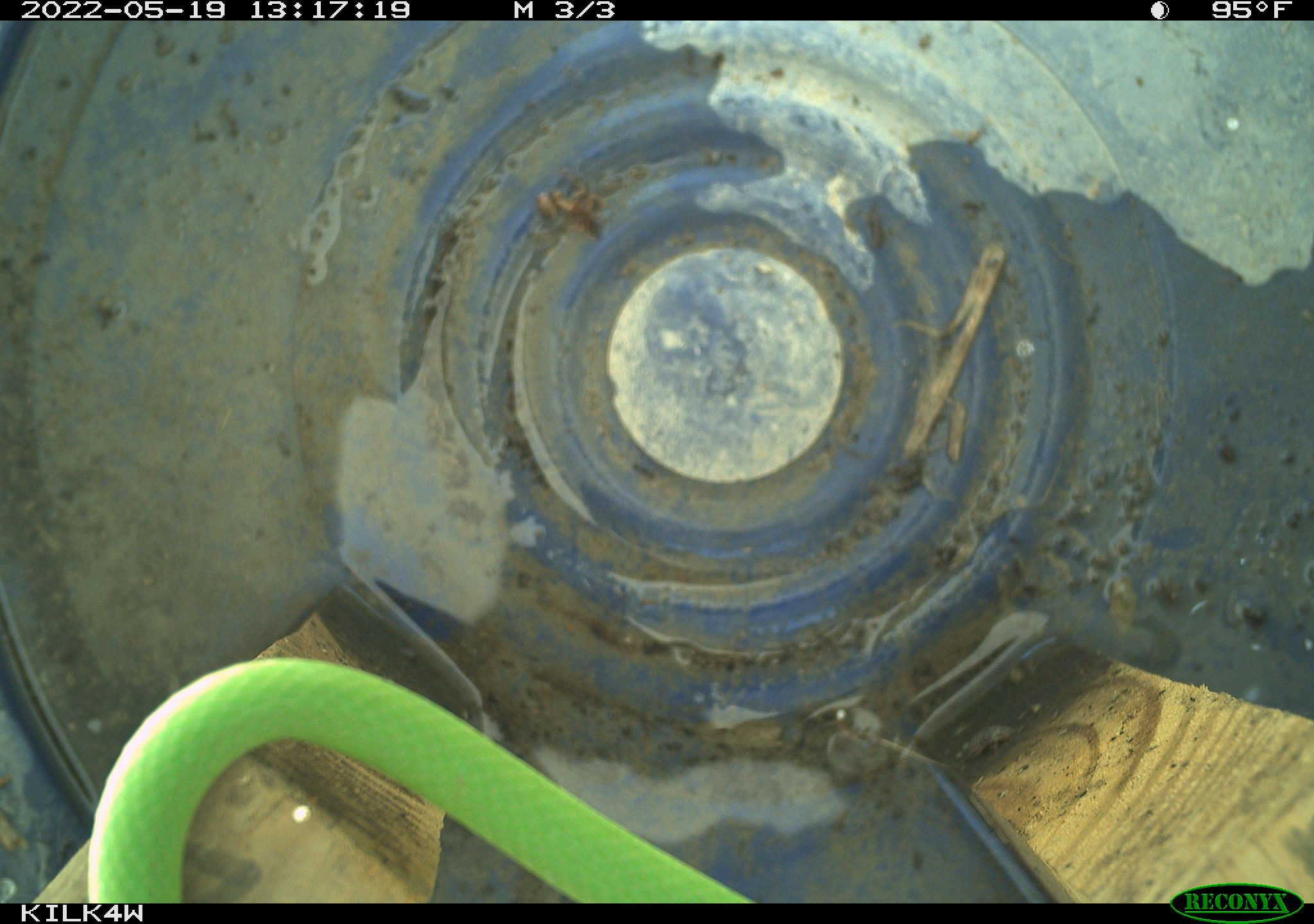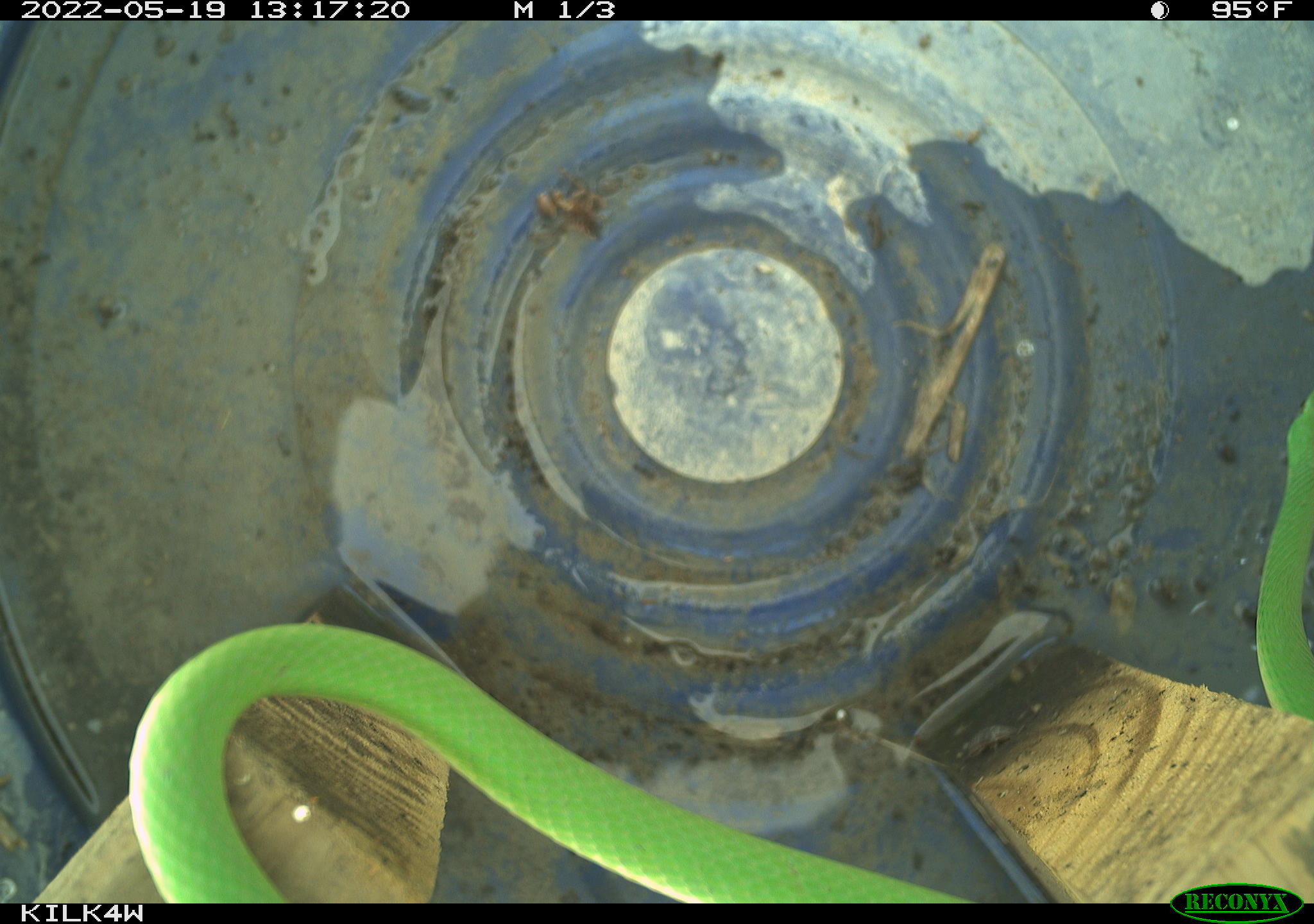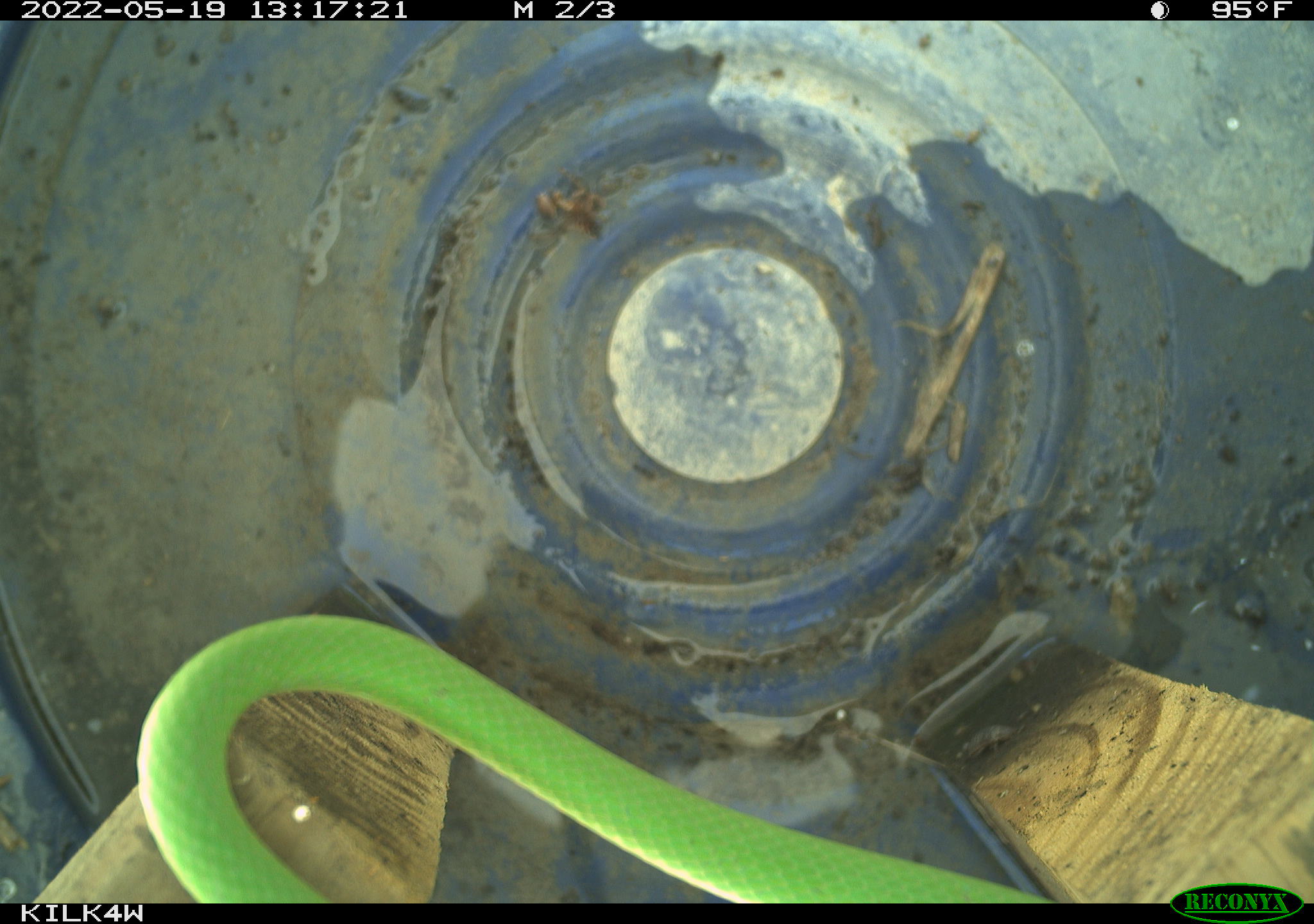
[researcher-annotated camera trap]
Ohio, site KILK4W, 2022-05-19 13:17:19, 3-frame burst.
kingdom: Animalia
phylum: Chordata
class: Reptilia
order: Squamata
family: Colubridae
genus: Opheodrys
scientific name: Opheodrys vernalis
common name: smooth greensnake